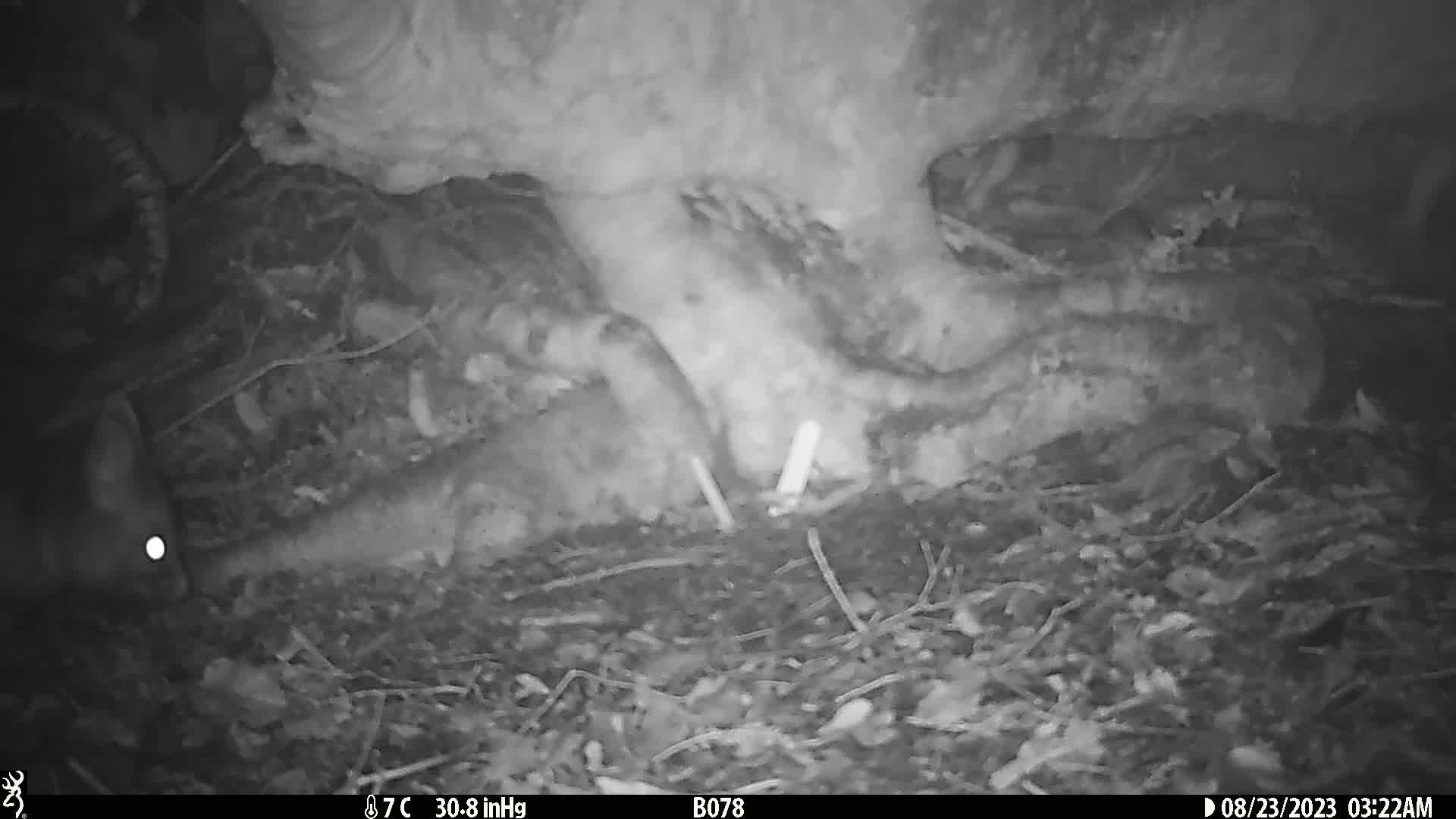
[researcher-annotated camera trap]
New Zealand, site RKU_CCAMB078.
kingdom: Animalia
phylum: Chordata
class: Mammalia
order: Diprotodontia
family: Phalangeridae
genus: Trichosurus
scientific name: Trichosurus vulpecula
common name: common brushtail possum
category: possum